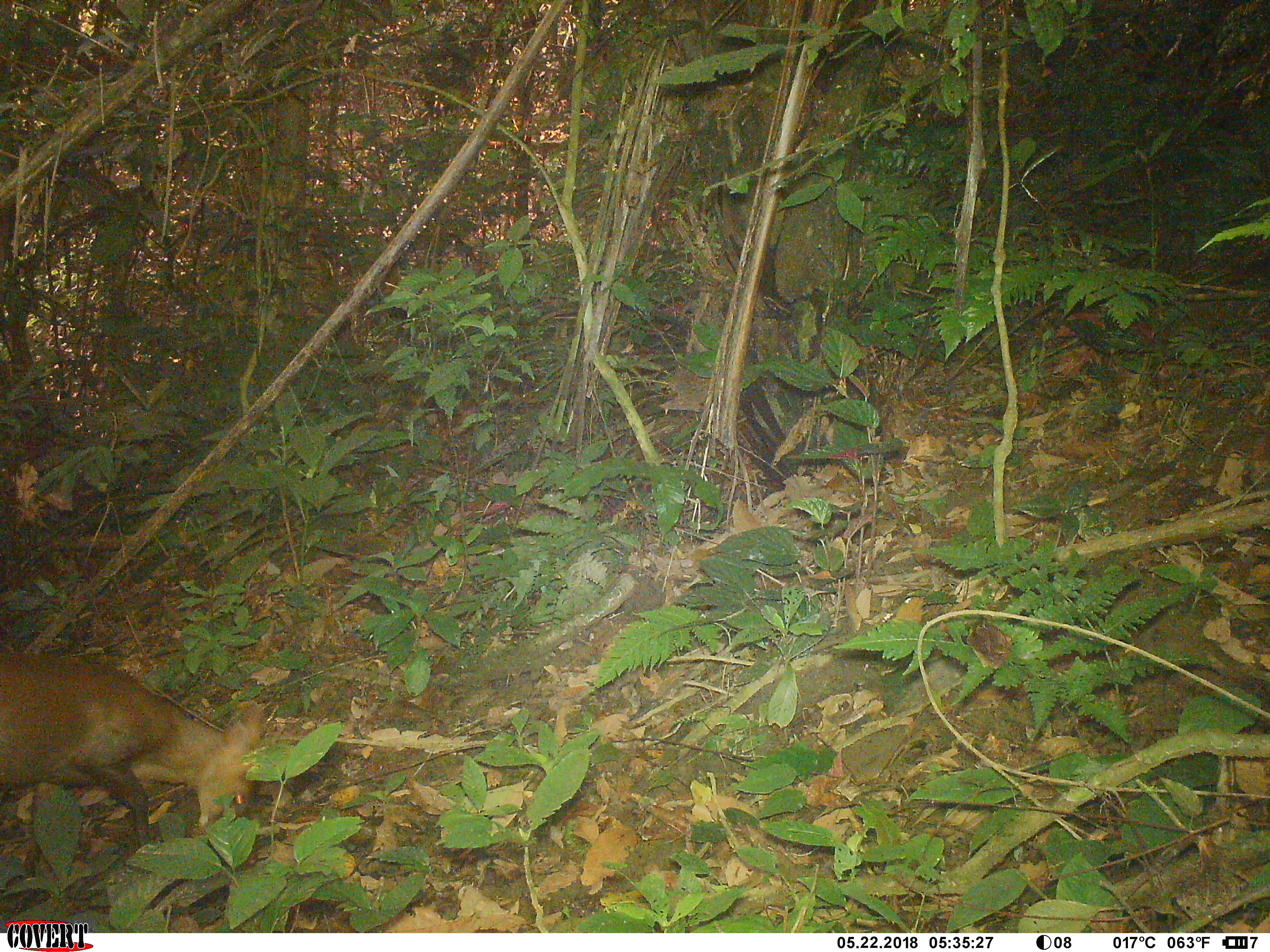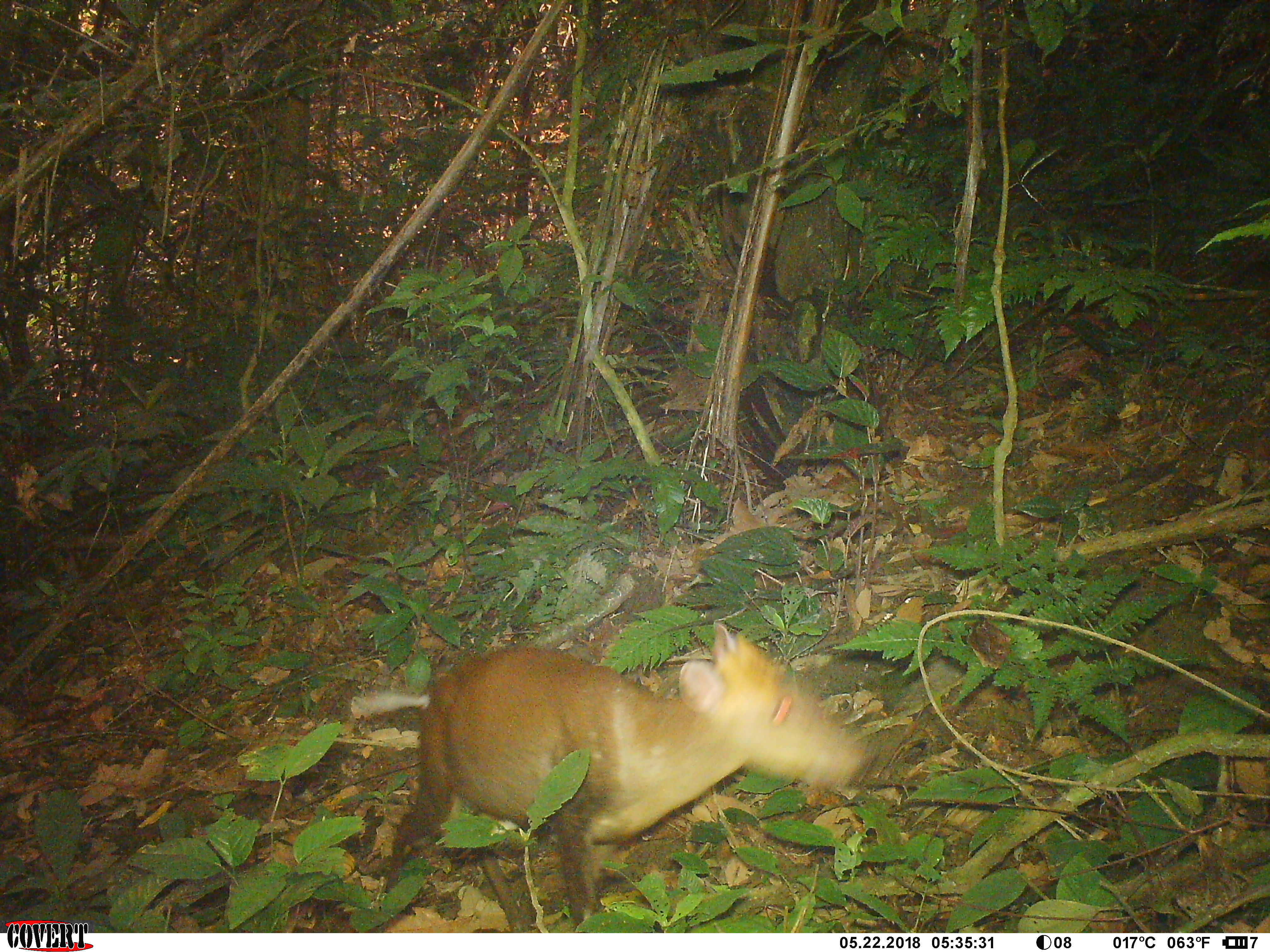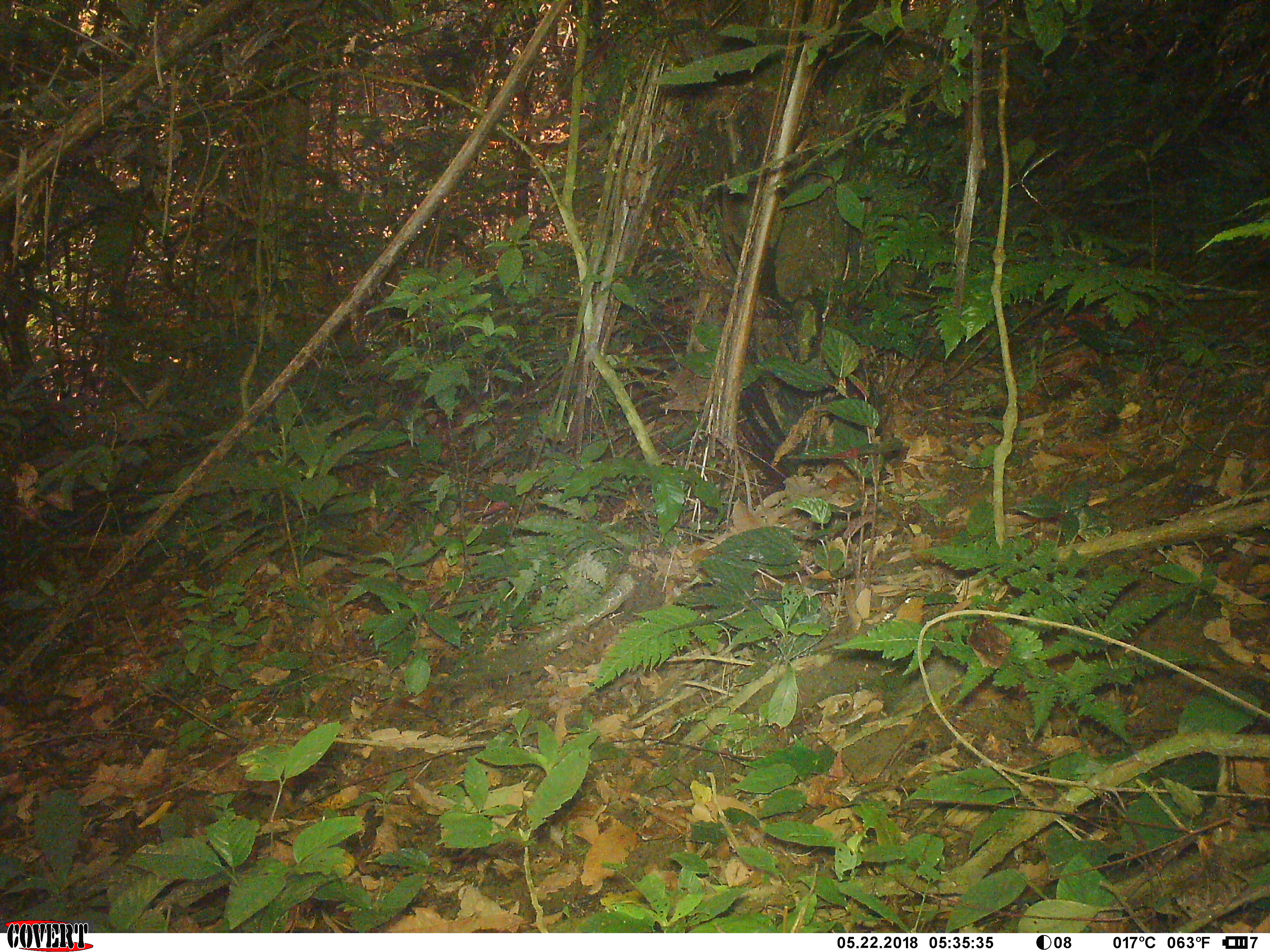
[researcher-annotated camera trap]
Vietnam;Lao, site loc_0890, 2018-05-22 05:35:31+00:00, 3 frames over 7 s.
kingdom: Animalia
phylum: Chordata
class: Mammalia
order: Artiodactyla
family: Cervidae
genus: Muntiacus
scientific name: Muntiacus rooseveltorum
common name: roosevelt's muntjac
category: roosevelts muntjac group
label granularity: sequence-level